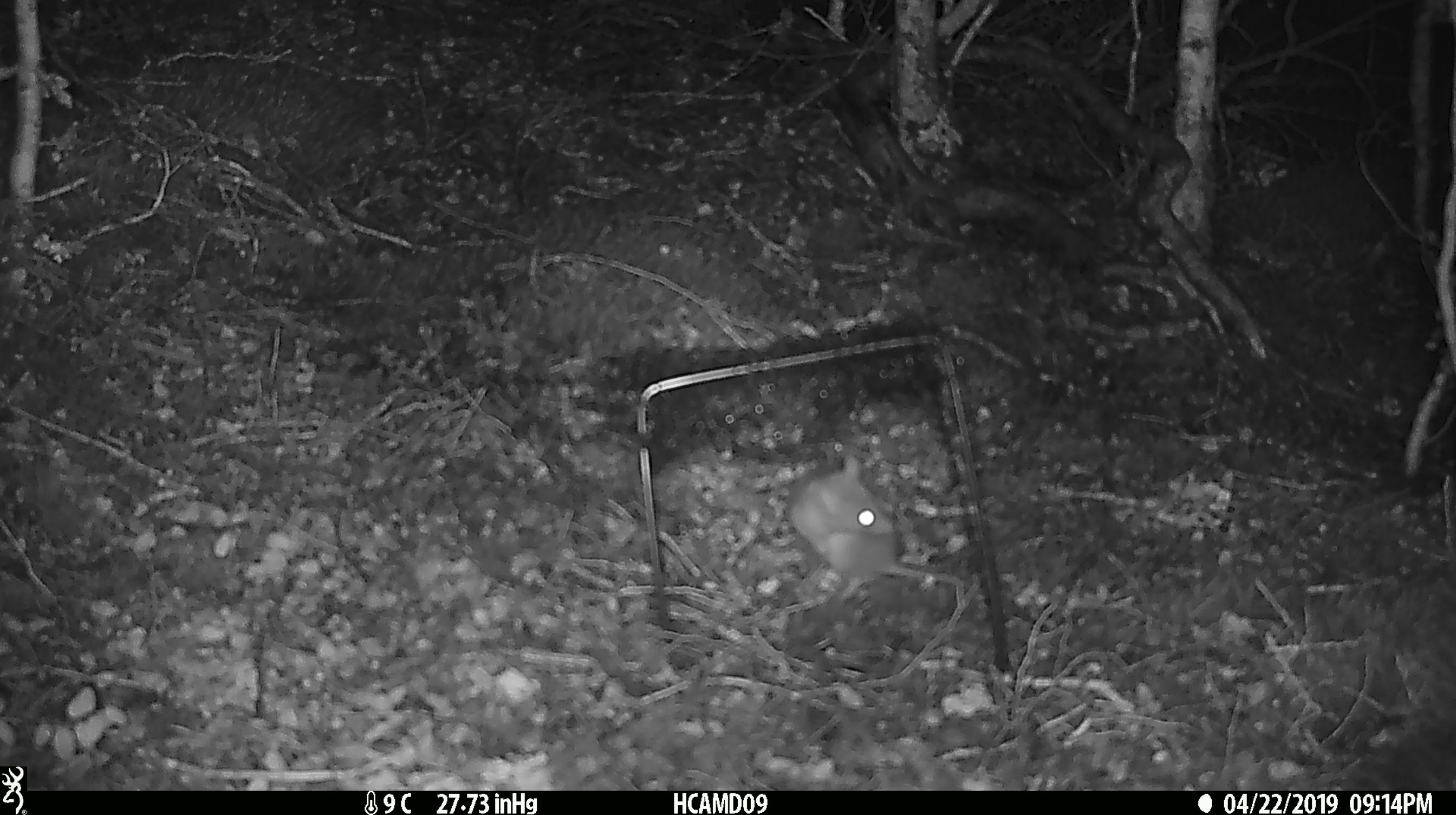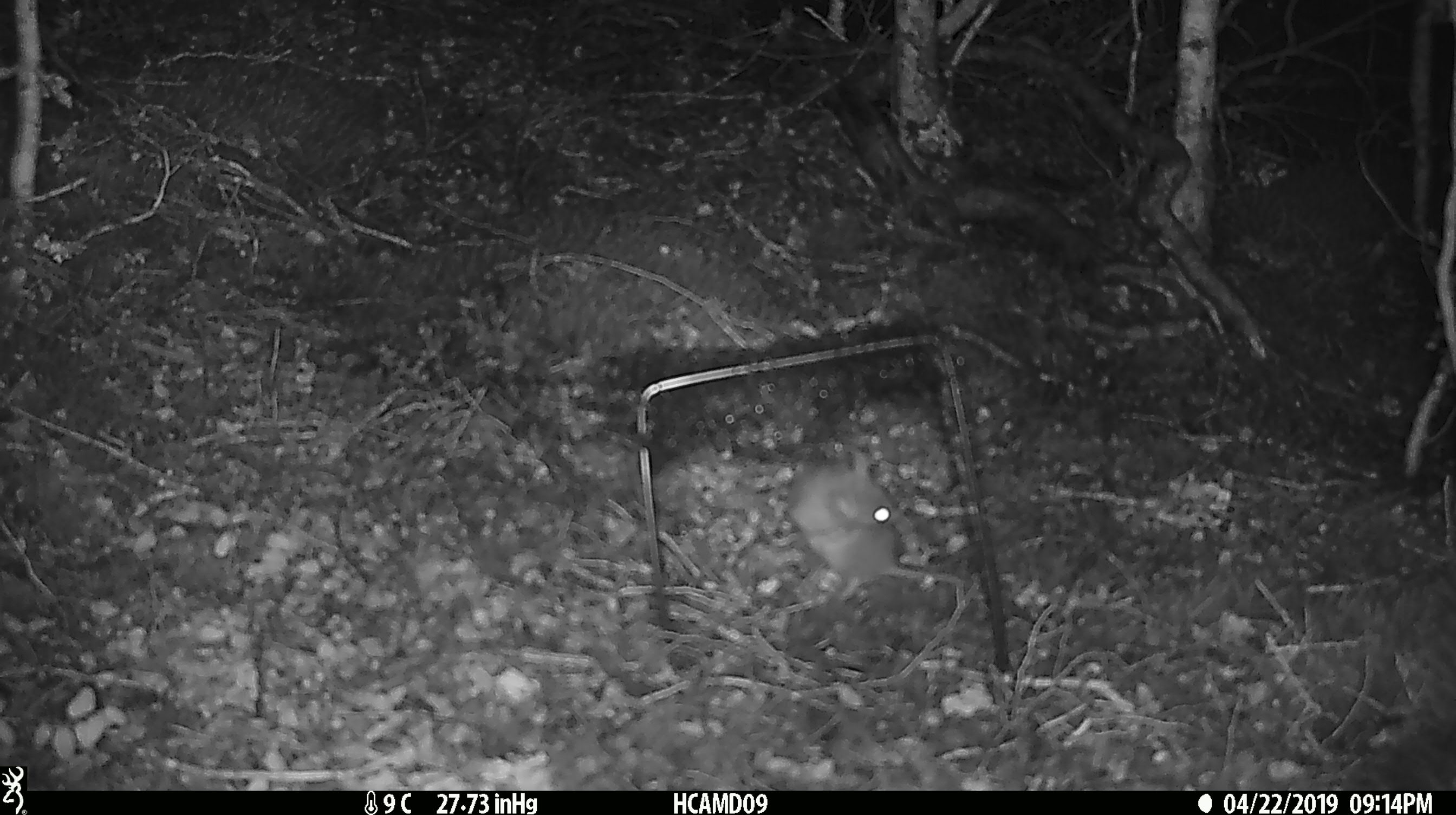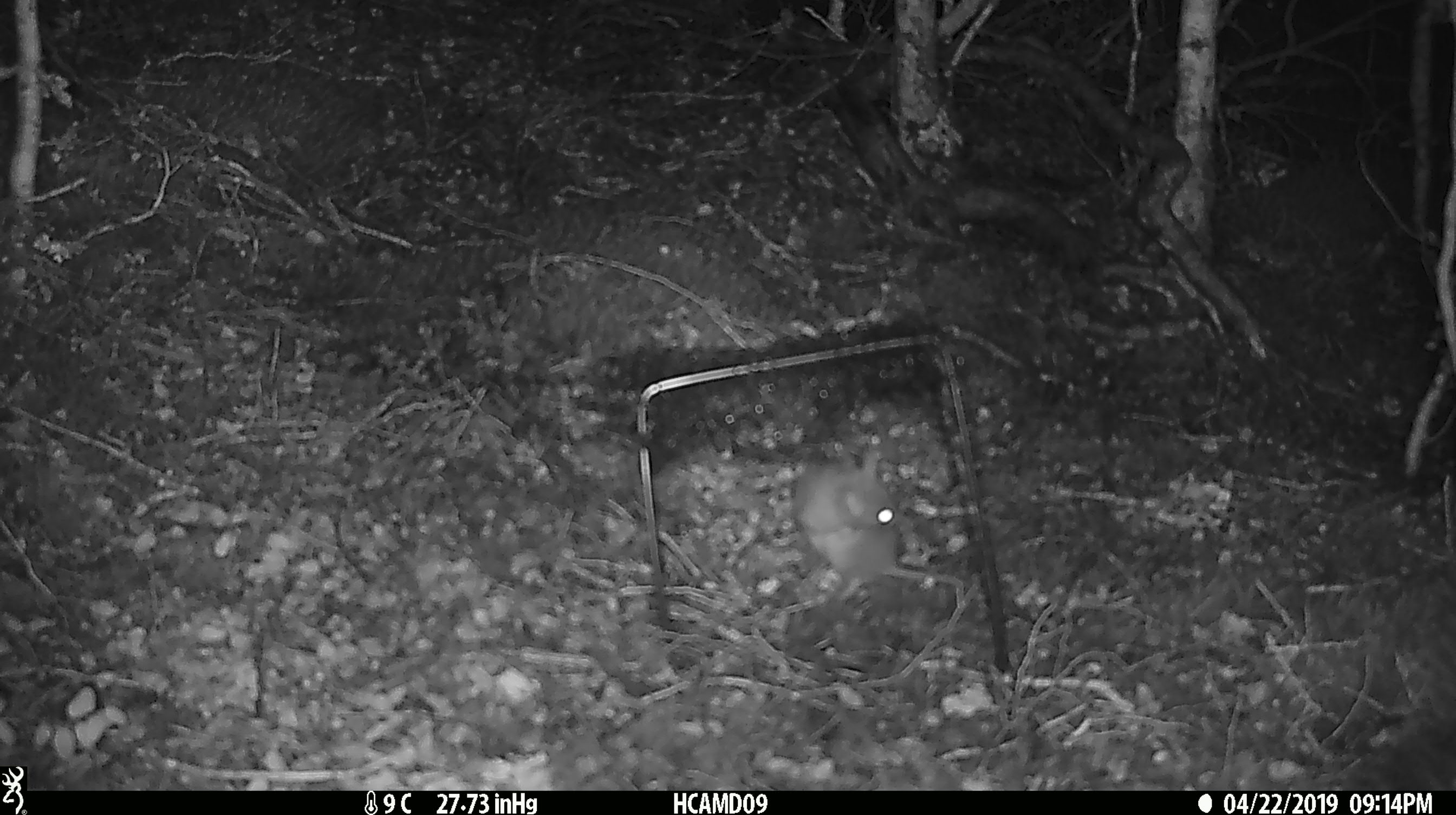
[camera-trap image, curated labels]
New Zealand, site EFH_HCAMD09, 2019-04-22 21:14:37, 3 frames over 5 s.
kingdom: Animalia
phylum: Chordata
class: Mammalia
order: Rodentia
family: Muridae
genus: Rattus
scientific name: Rattus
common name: rat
Rat (Rattus).